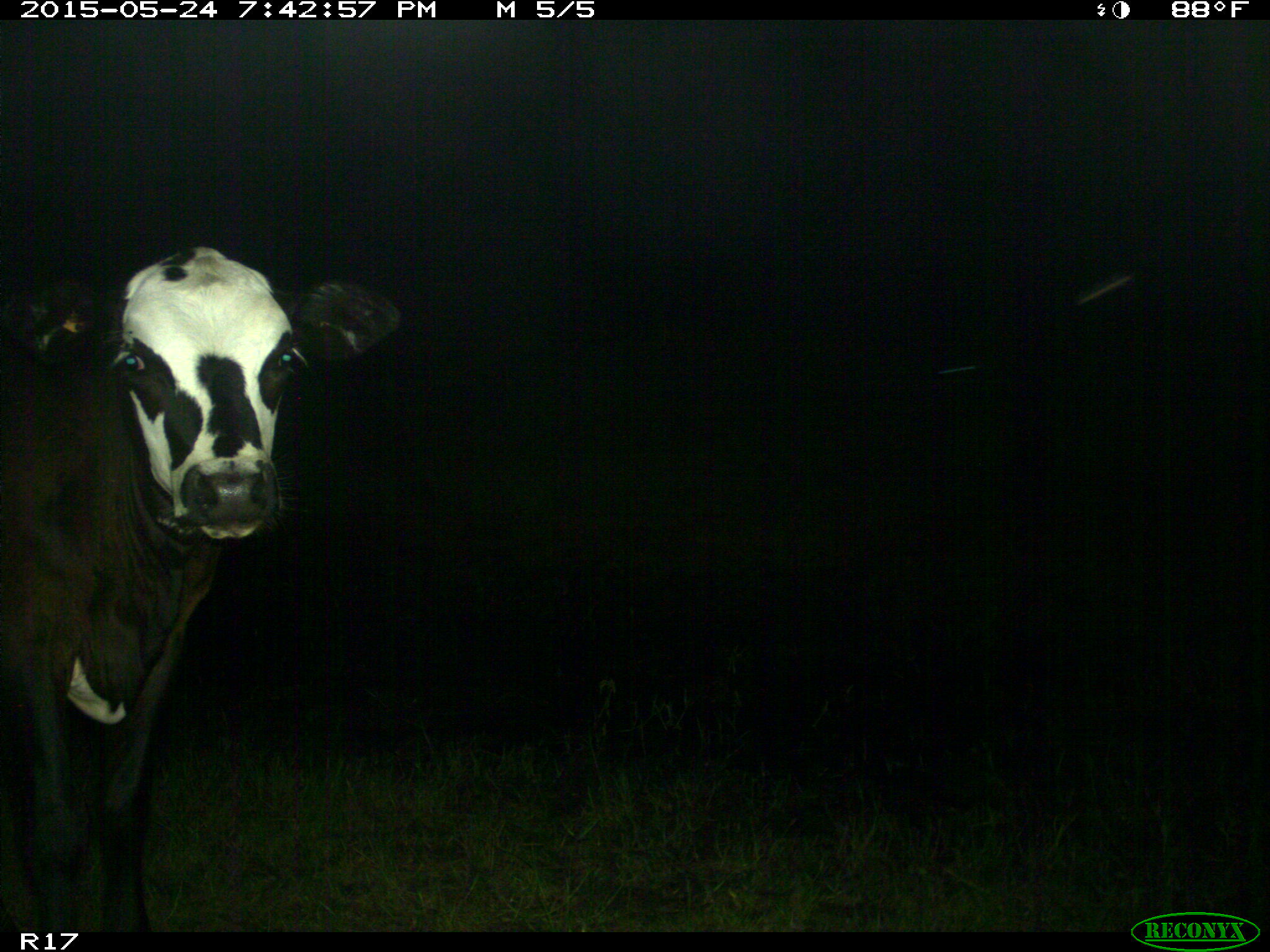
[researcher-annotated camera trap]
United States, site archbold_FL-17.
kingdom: Animalia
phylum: Chordata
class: Mammalia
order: Artiodactyla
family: Bovidae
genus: Bos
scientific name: Bos taurus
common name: domestic cow